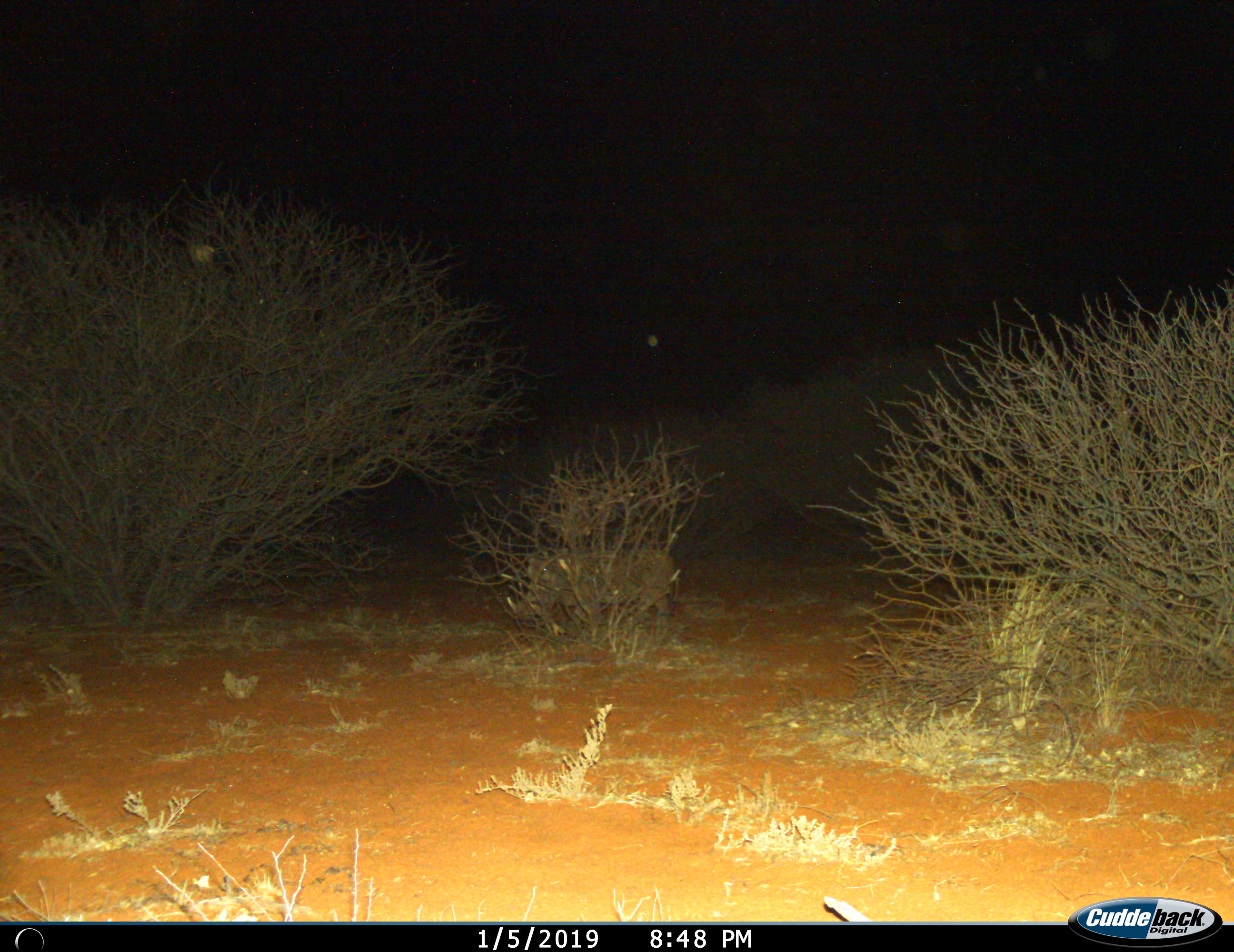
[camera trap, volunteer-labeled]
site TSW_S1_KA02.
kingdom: Animalia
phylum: Chordata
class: Mammalia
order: Artiodactyla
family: Suidae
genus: Phacochoerus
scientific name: Phacochoerus africanus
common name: warthog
Warthog (Phacochoerus africanus), count 1. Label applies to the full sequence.